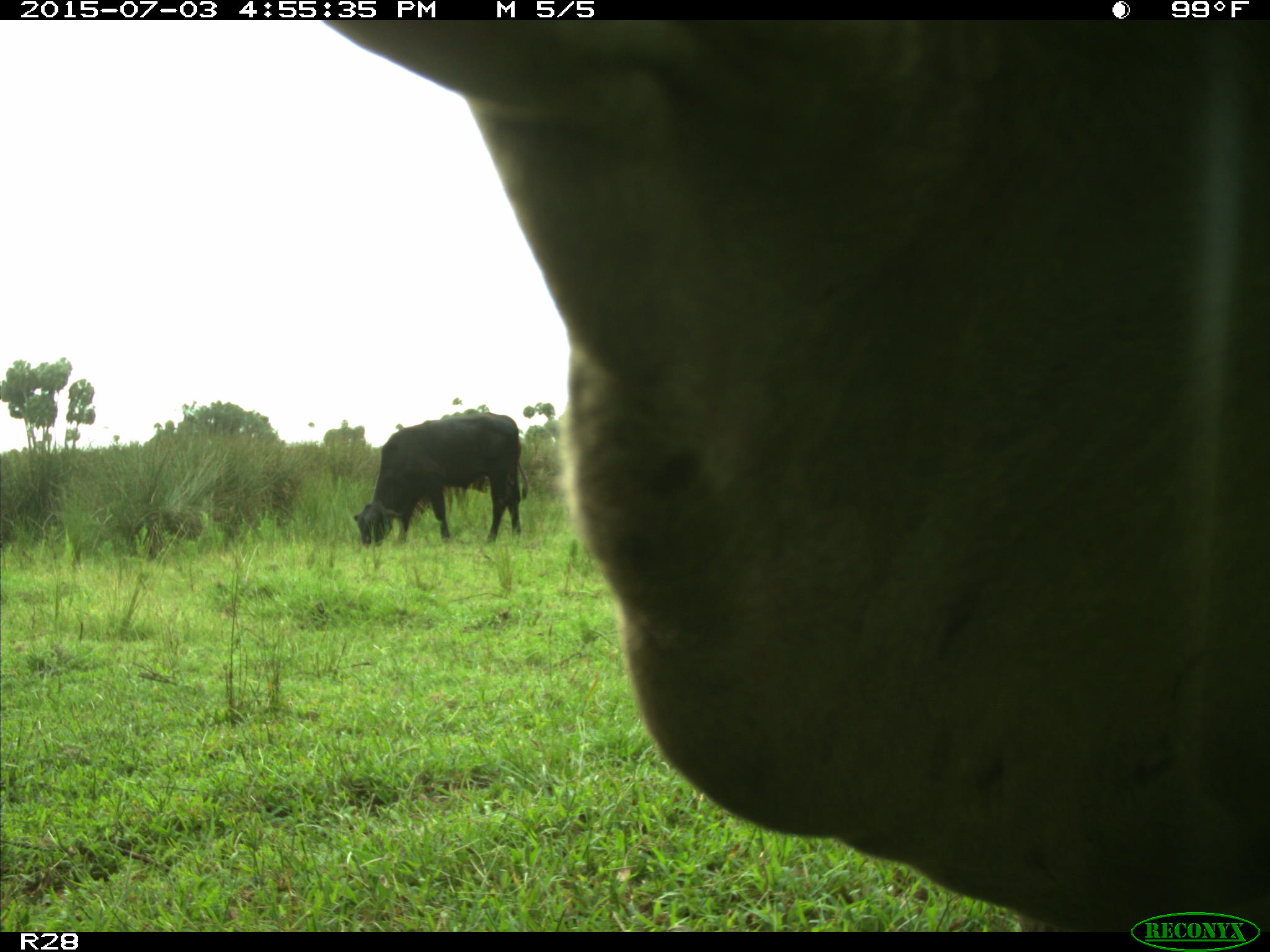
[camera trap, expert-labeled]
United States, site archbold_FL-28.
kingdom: Animalia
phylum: Chordata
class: Mammalia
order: Artiodactyla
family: Bovidae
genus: Bos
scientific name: Bos taurus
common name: domestic cow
Bos taurus (domestic cow).